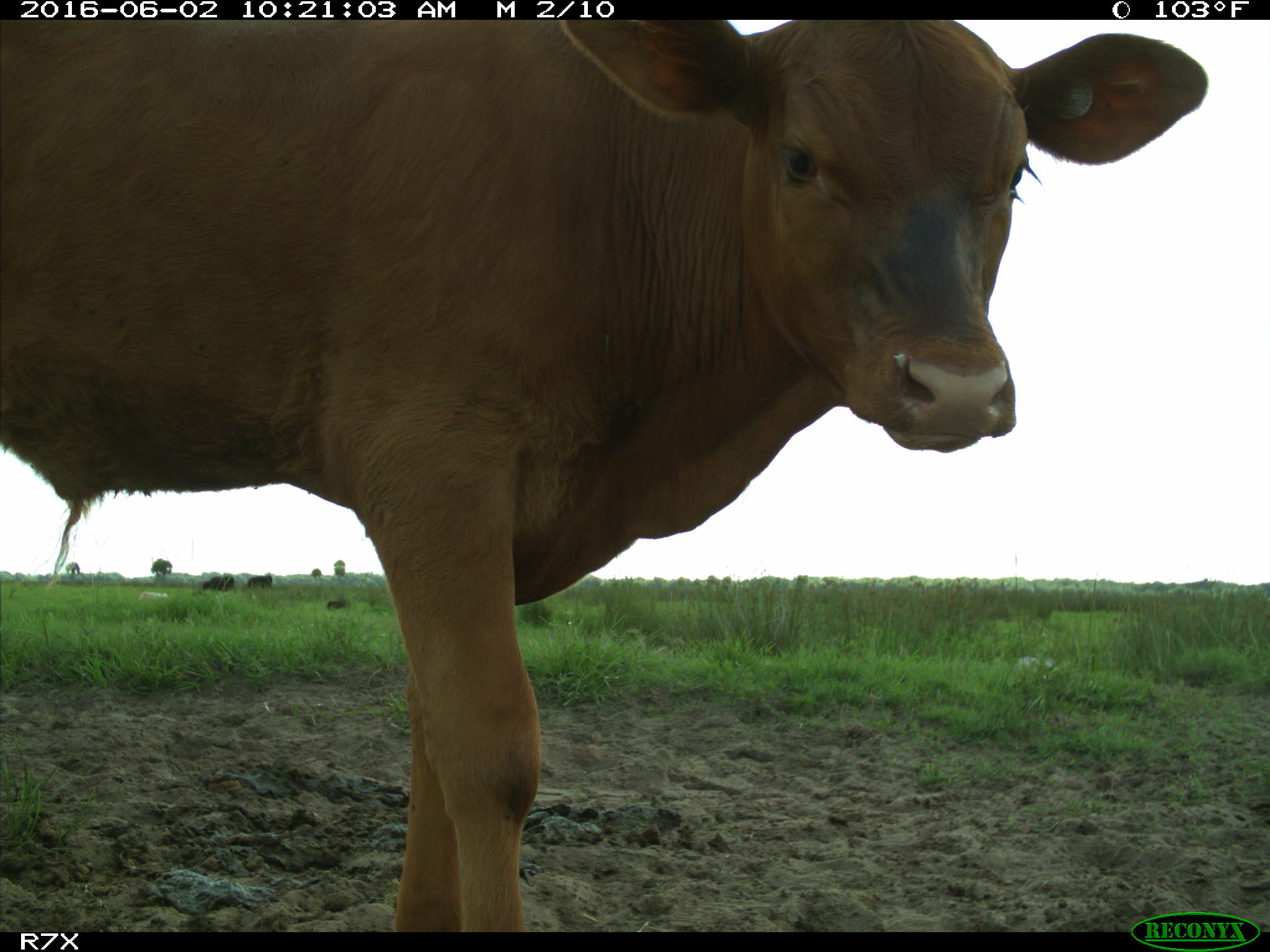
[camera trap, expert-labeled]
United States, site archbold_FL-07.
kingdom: Animalia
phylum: Chordata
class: Mammalia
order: Artiodactyla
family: Bovidae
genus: Bos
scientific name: Bos taurus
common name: domestic cow